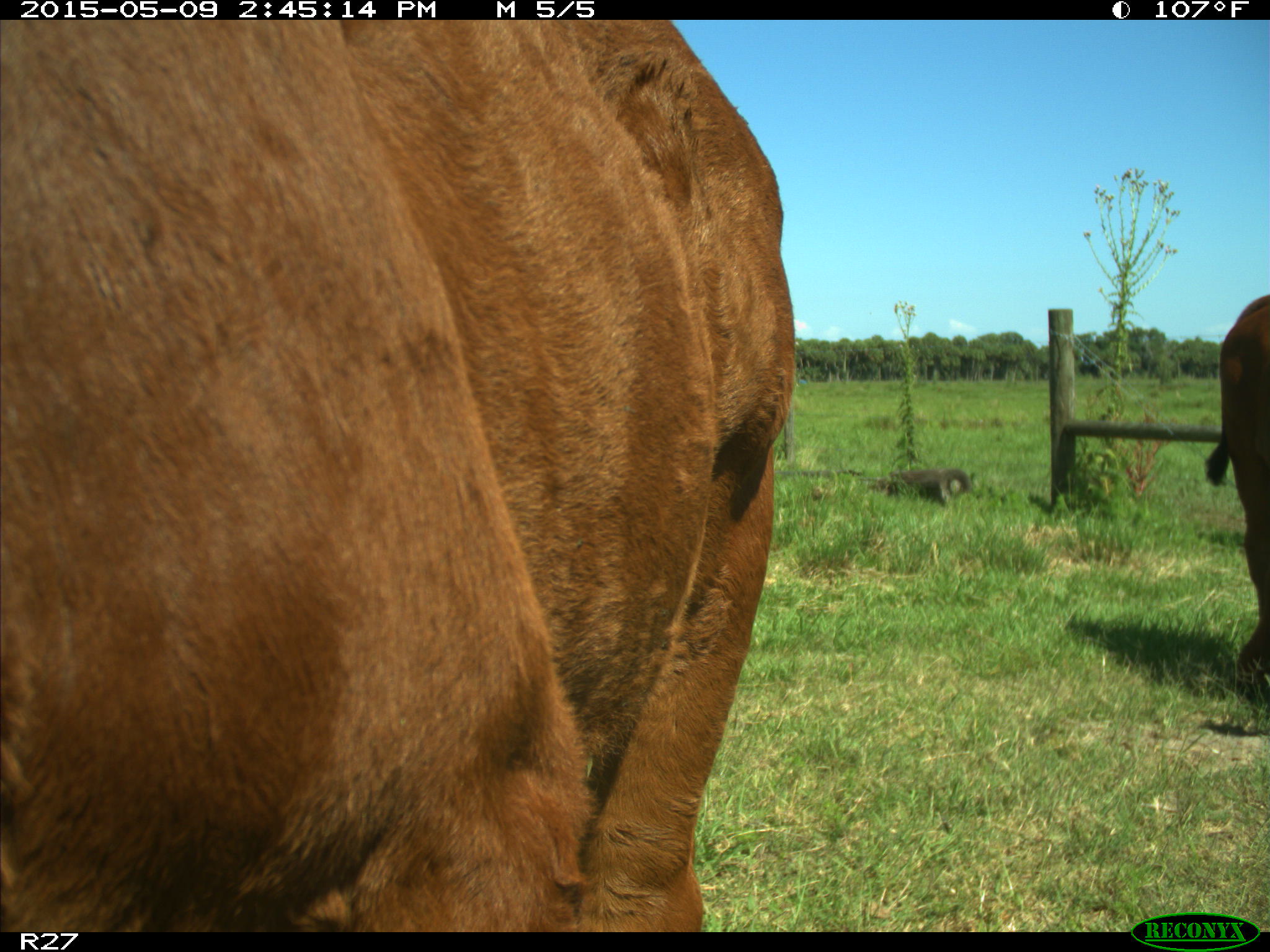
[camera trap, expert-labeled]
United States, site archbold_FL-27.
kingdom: Animalia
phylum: Chordata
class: Mammalia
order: Artiodactyla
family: Bovidae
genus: Bos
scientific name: Bos taurus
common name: domestic cow